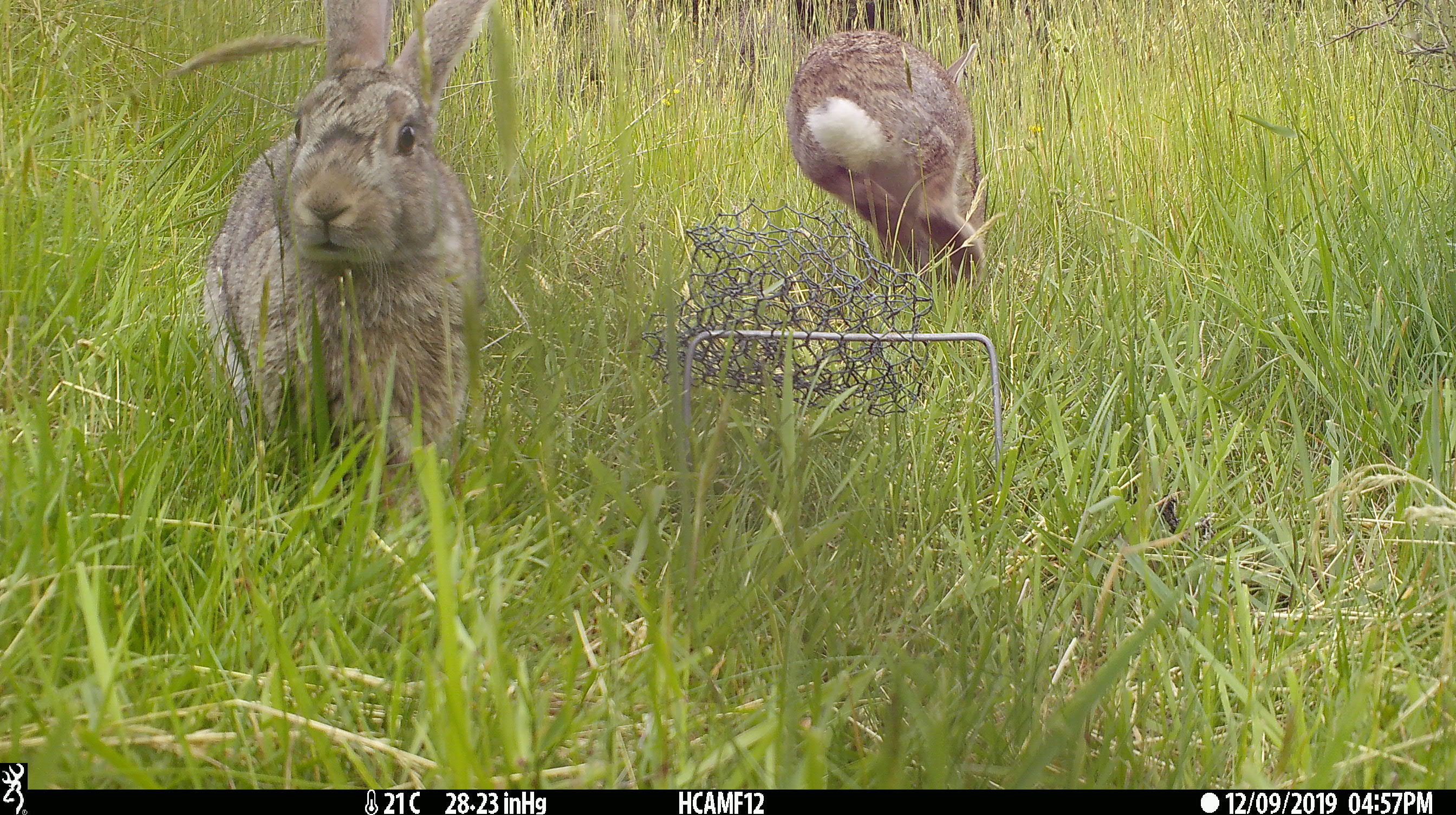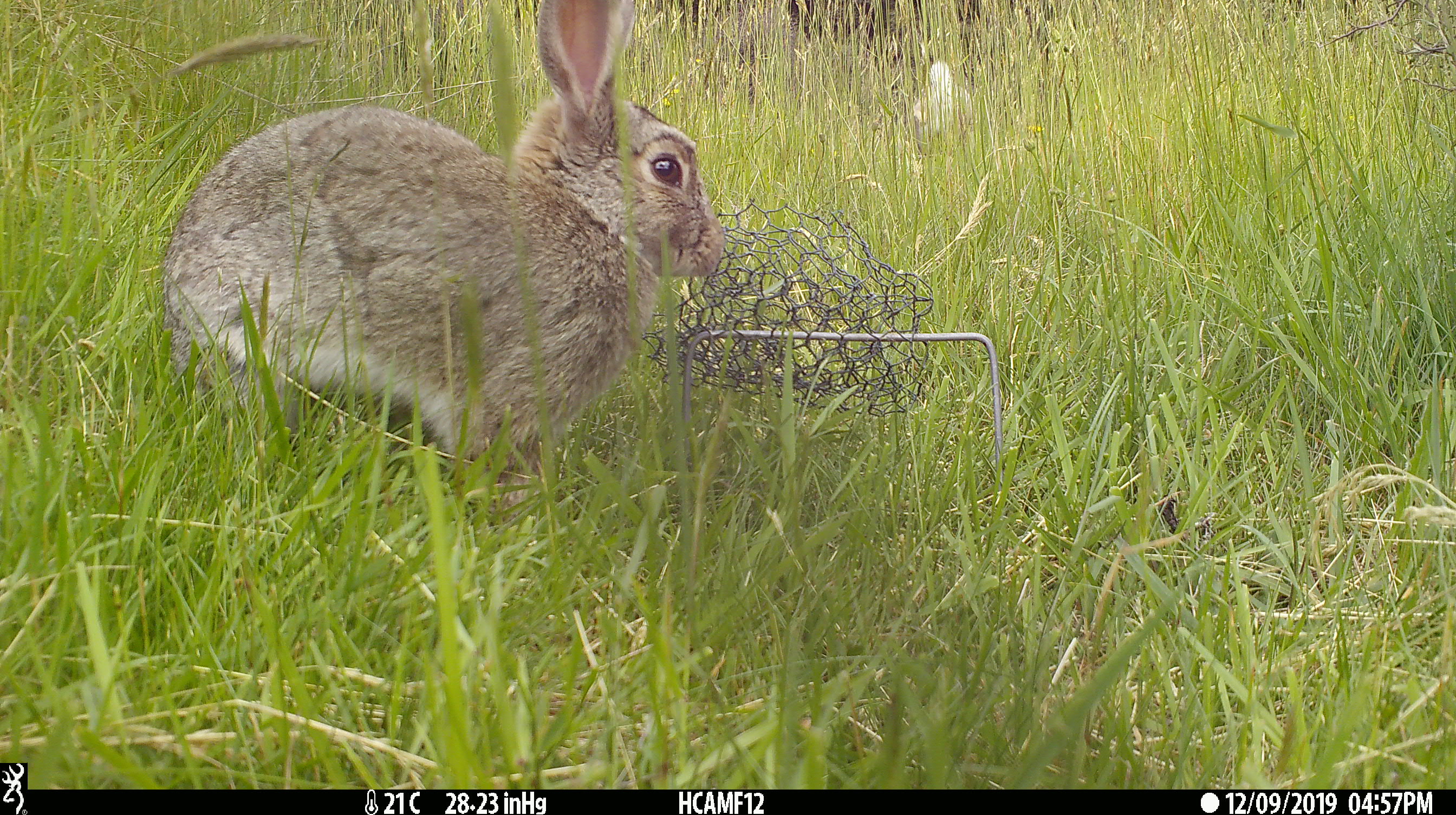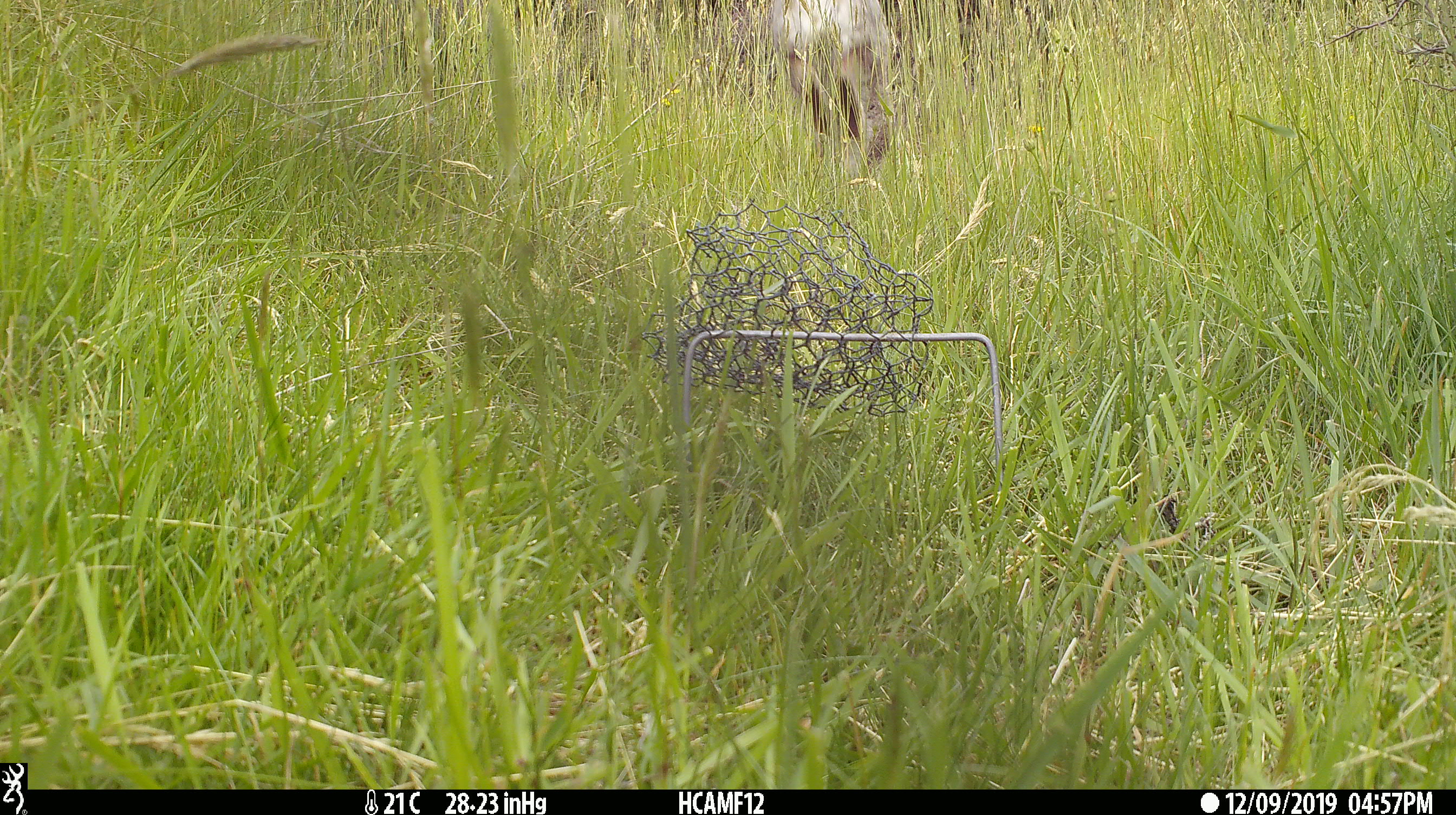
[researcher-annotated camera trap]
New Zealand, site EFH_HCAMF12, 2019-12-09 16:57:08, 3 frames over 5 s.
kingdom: Animalia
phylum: Chordata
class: Mammalia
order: Lagomorpha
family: Leporidae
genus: Oryctolagus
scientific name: Oryctolagus cuniculus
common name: european rabbit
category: rabbit